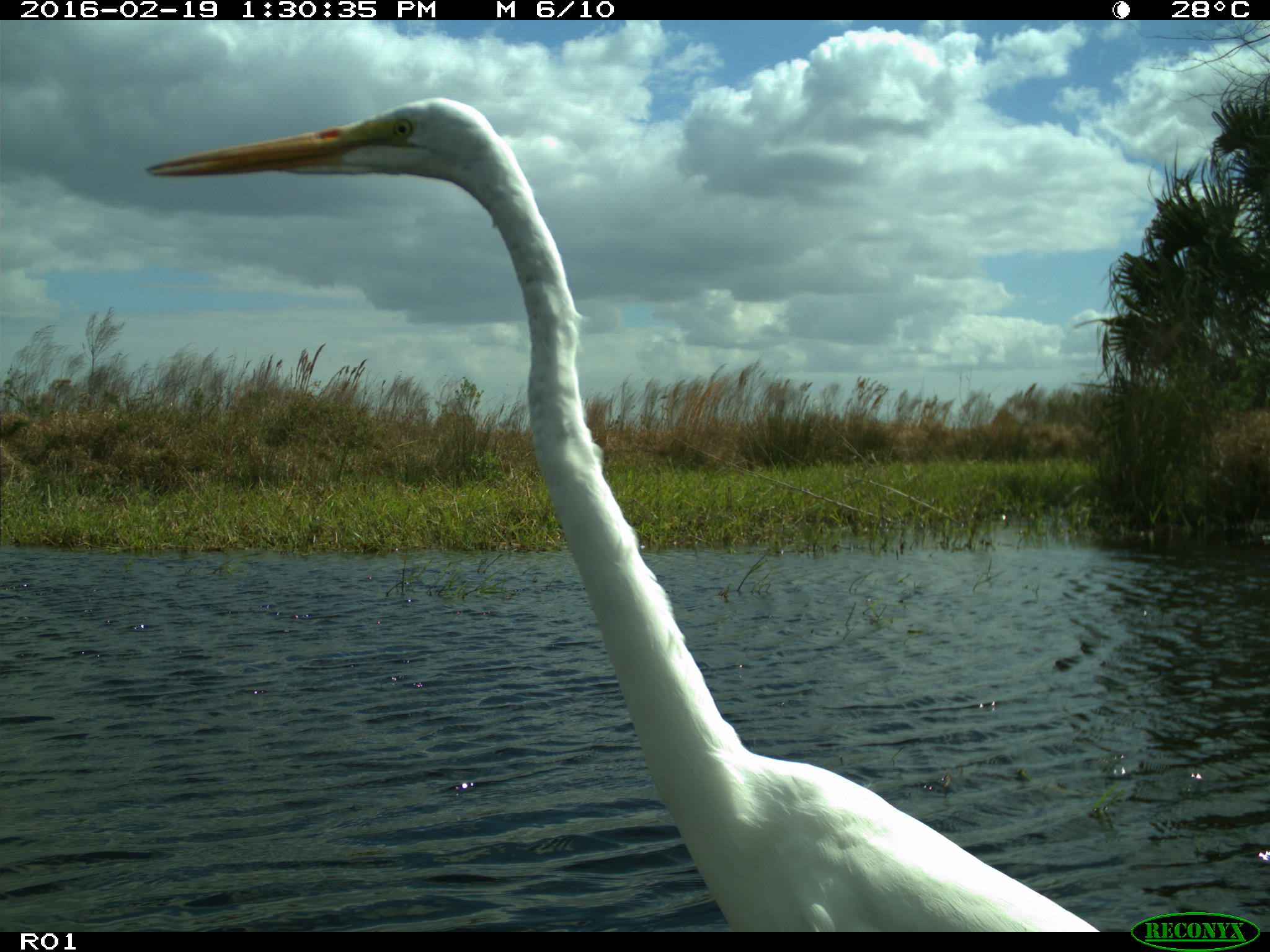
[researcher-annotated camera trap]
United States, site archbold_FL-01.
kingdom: Animalia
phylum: Chordata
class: Aves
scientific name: Aves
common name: birds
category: unidentified bird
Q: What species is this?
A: Unidentified bird (birds) (Aves).